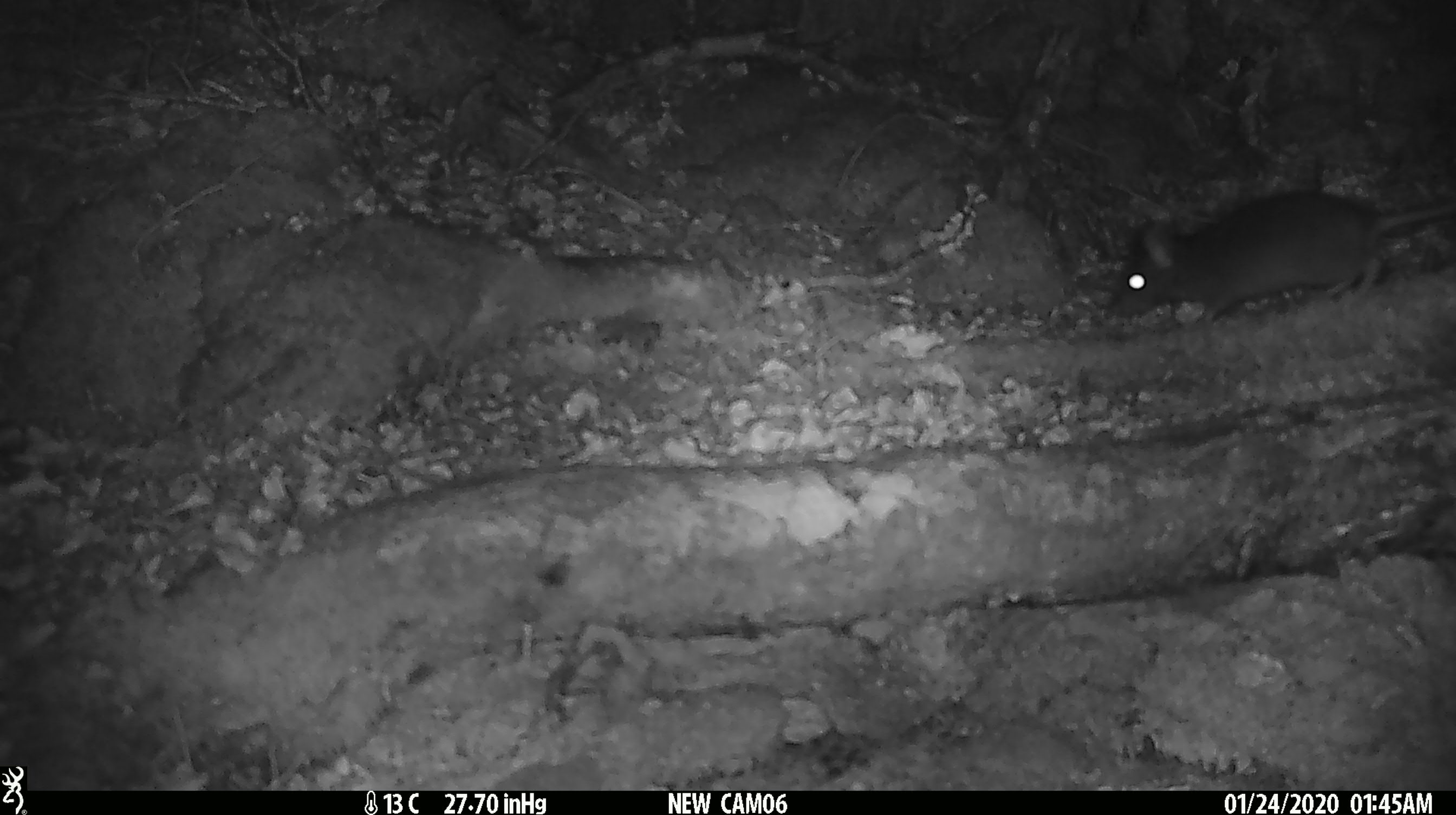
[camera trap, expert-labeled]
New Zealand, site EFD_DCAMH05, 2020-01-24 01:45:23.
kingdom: Animalia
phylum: Chordata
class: Mammalia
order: Rodentia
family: Muridae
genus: Rattus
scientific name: Rattus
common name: rat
Rat (Rattus).